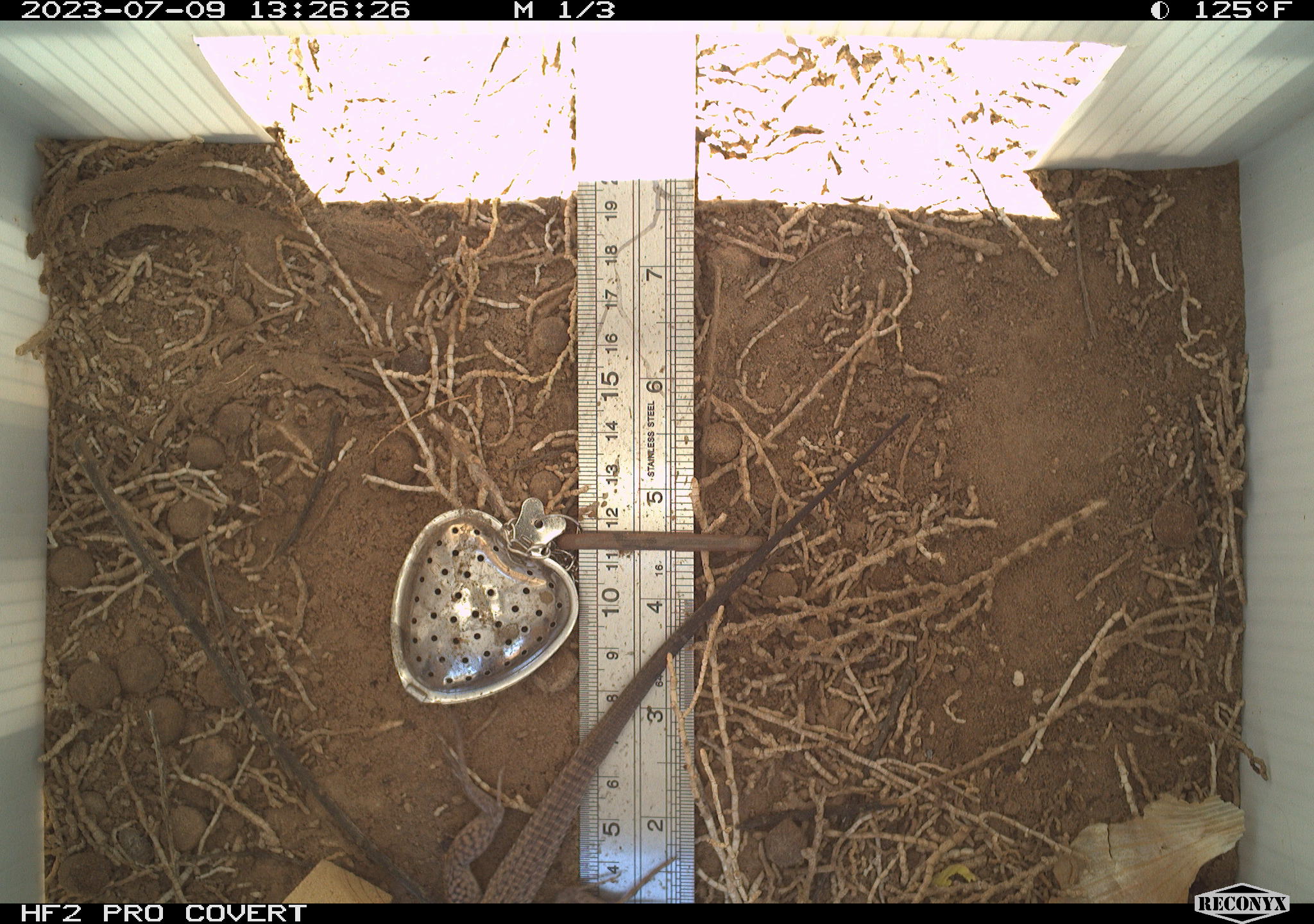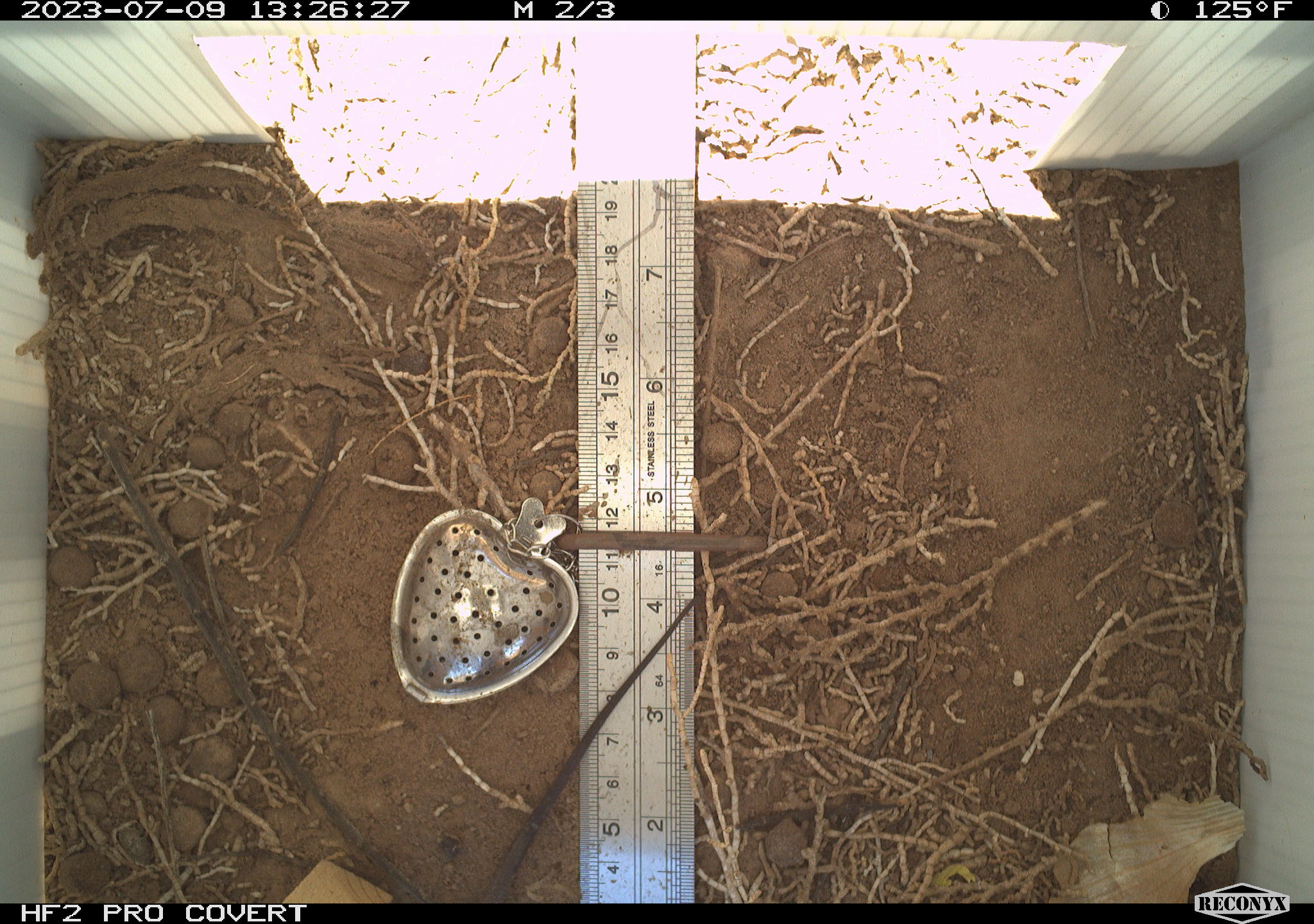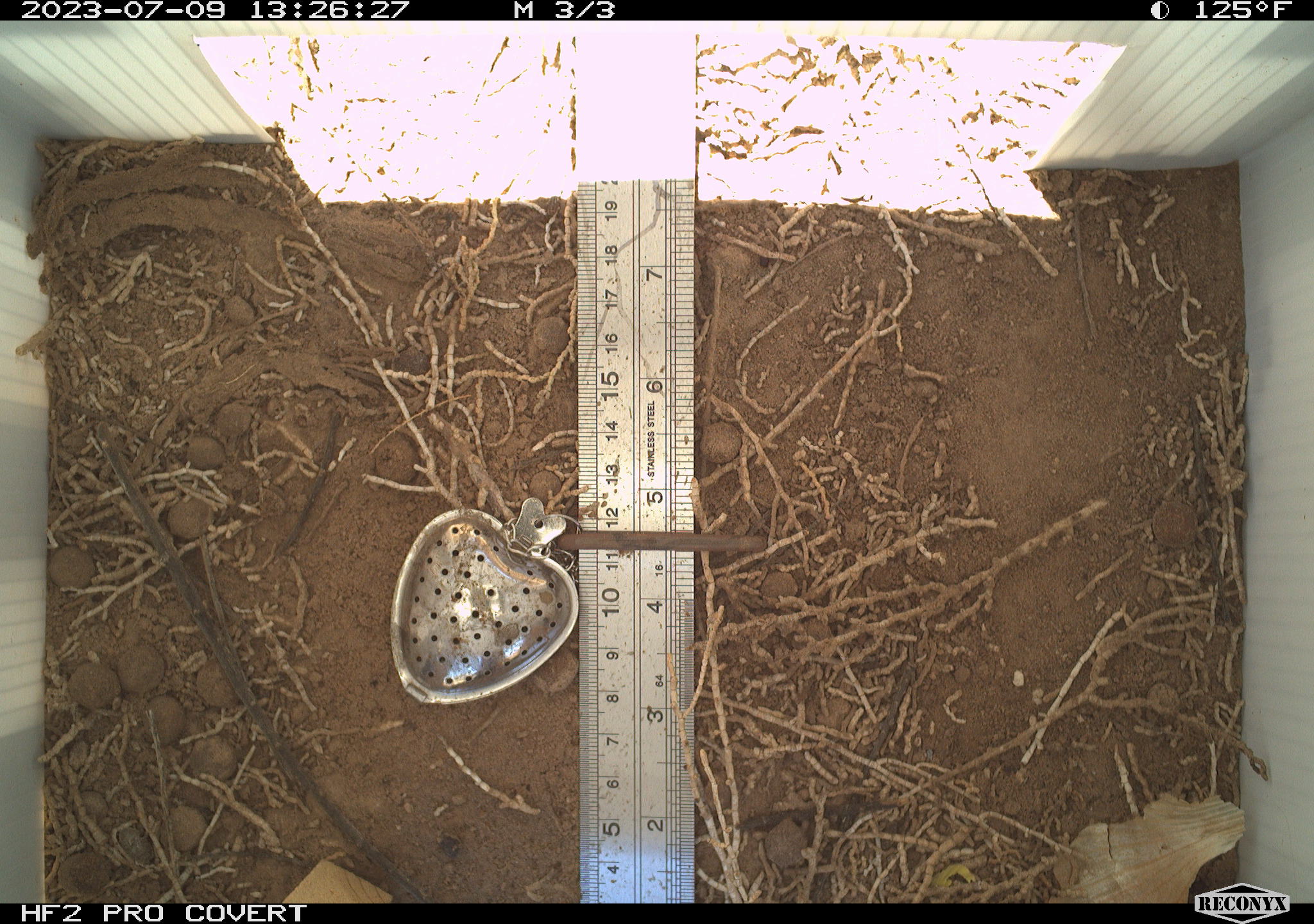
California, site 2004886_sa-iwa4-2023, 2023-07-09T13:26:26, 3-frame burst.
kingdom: Animalia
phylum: Chordata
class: Reptilia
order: Squamata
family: Teiidae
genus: Aspidoscelis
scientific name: Aspidoscelis tigris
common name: western whiptail